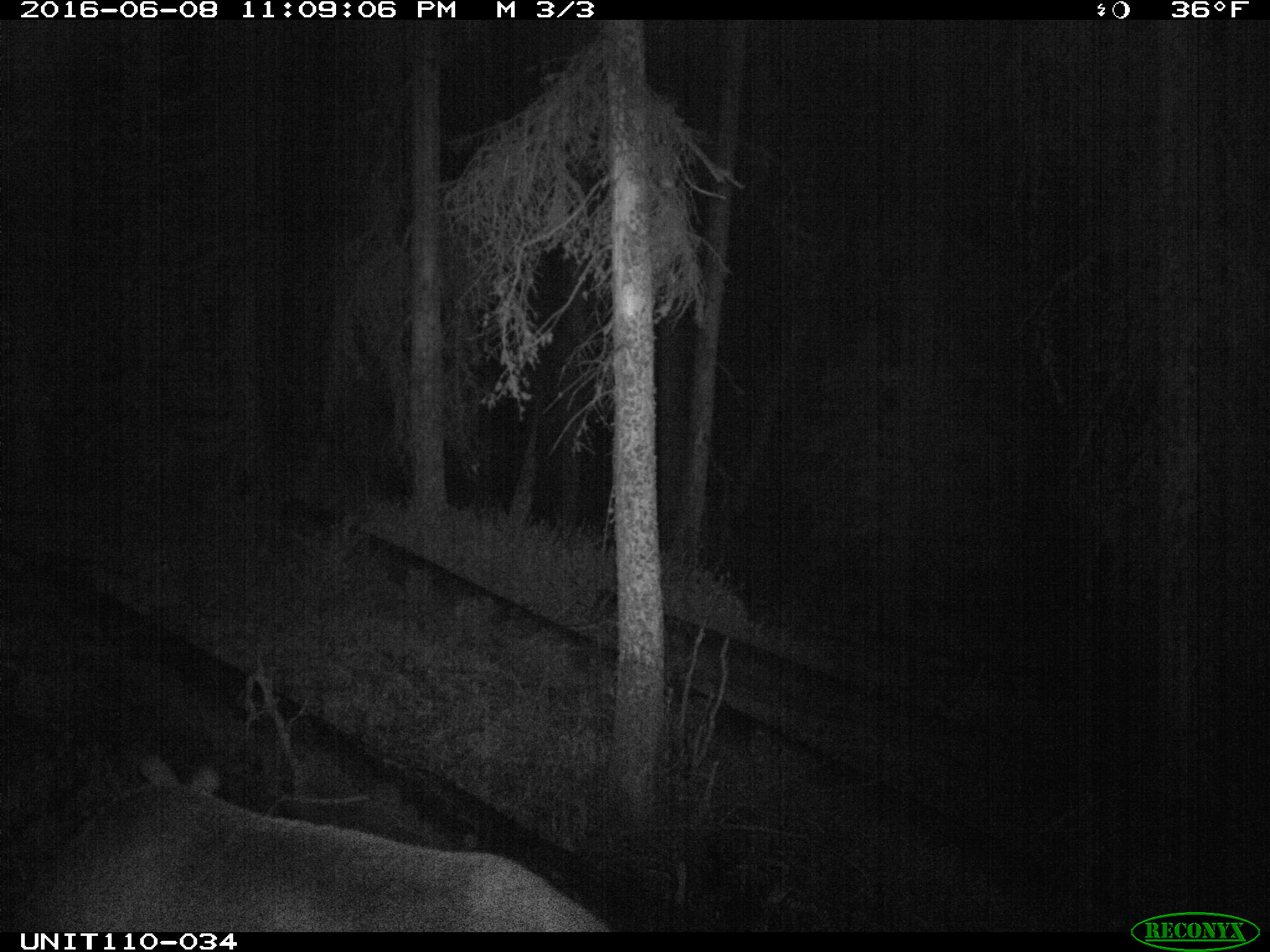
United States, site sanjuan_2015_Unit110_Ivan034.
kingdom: Animalia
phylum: Chordata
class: Mammalia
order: Artiodactyla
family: Cervidae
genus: Cervus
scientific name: Cervus elaphus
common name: red deer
Cervus elaphus (red deer).